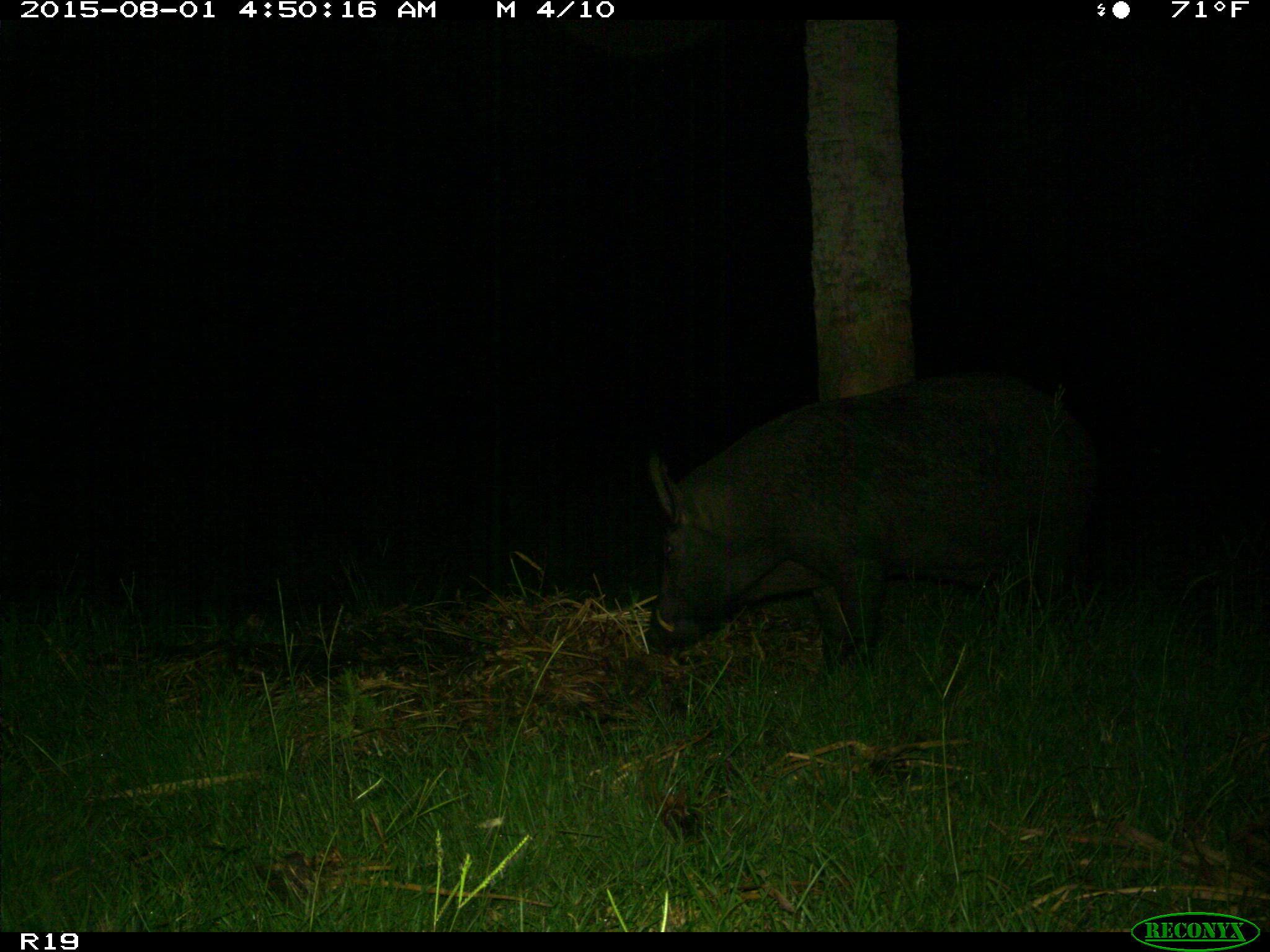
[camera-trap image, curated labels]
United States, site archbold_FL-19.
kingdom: Animalia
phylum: Chordata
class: Mammalia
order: Artiodactyla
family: Suidae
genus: Sus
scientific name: Sus scrofa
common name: wild boar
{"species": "Sus scrofa (wild boar)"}